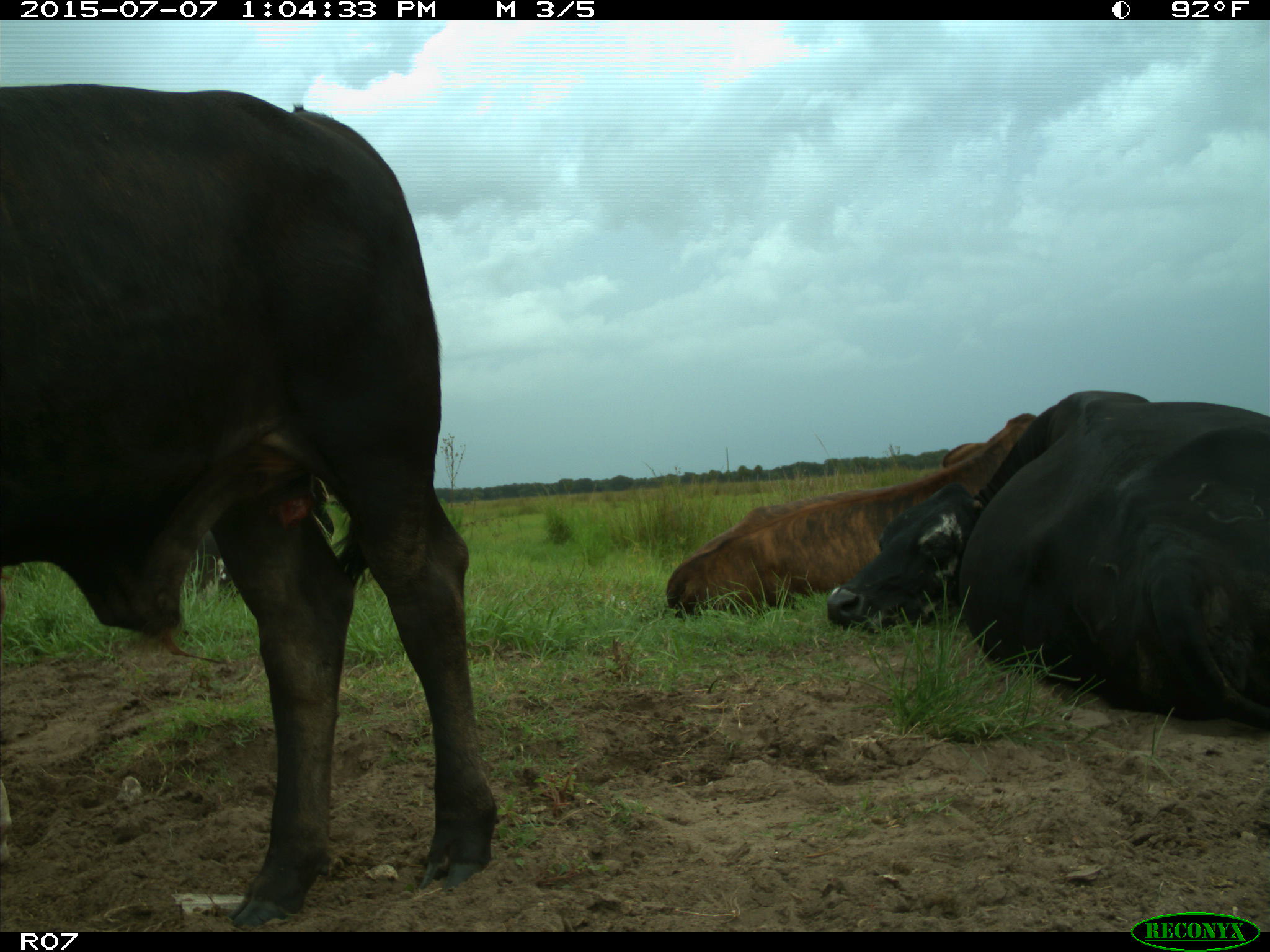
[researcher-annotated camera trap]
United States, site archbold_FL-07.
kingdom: Animalia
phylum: Chordata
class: Mammalia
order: Artiodactyla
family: Bovidae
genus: Bos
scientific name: Bos taurus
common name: domestic cow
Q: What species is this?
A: Bos taurus (domestic cow).